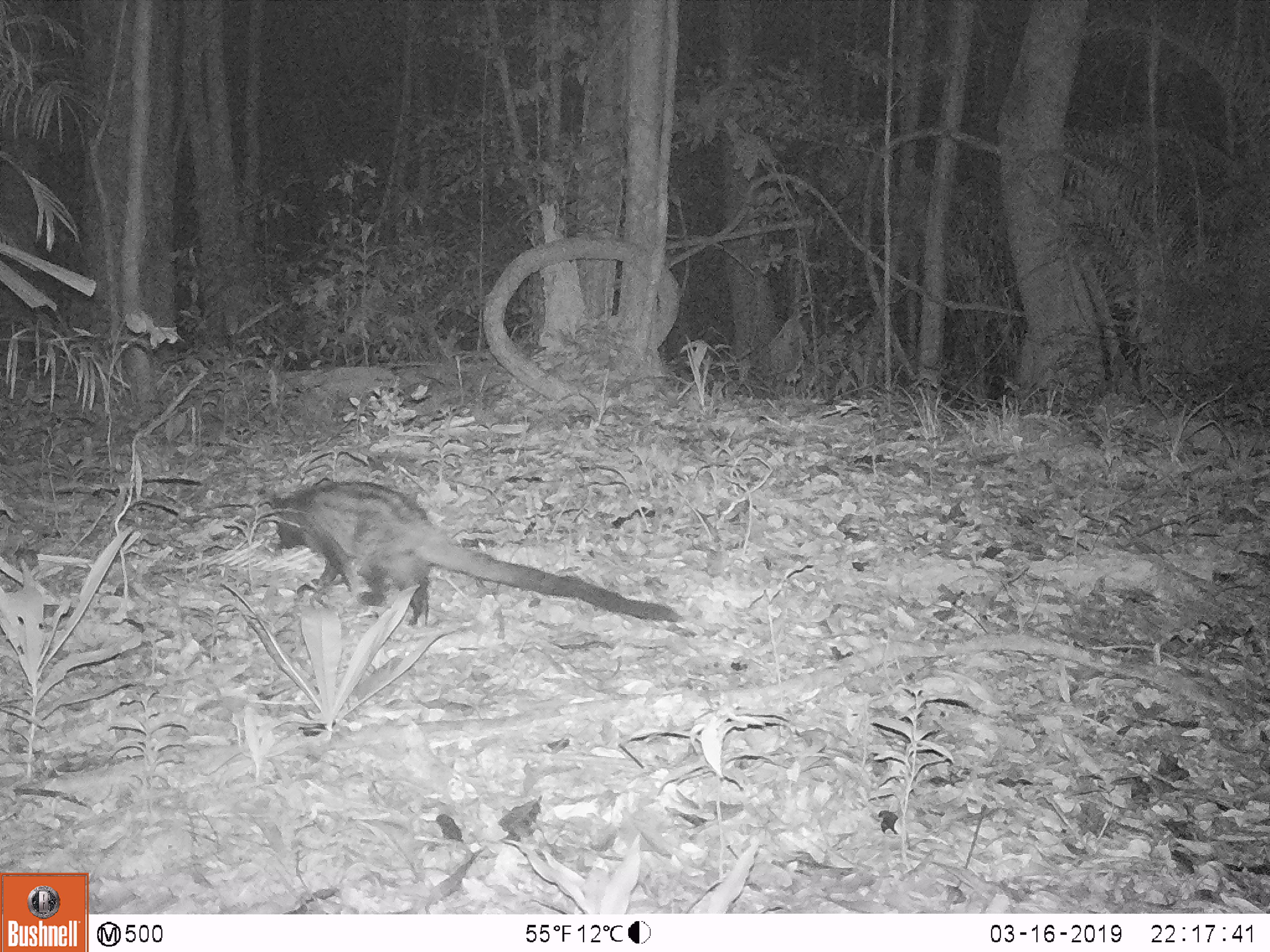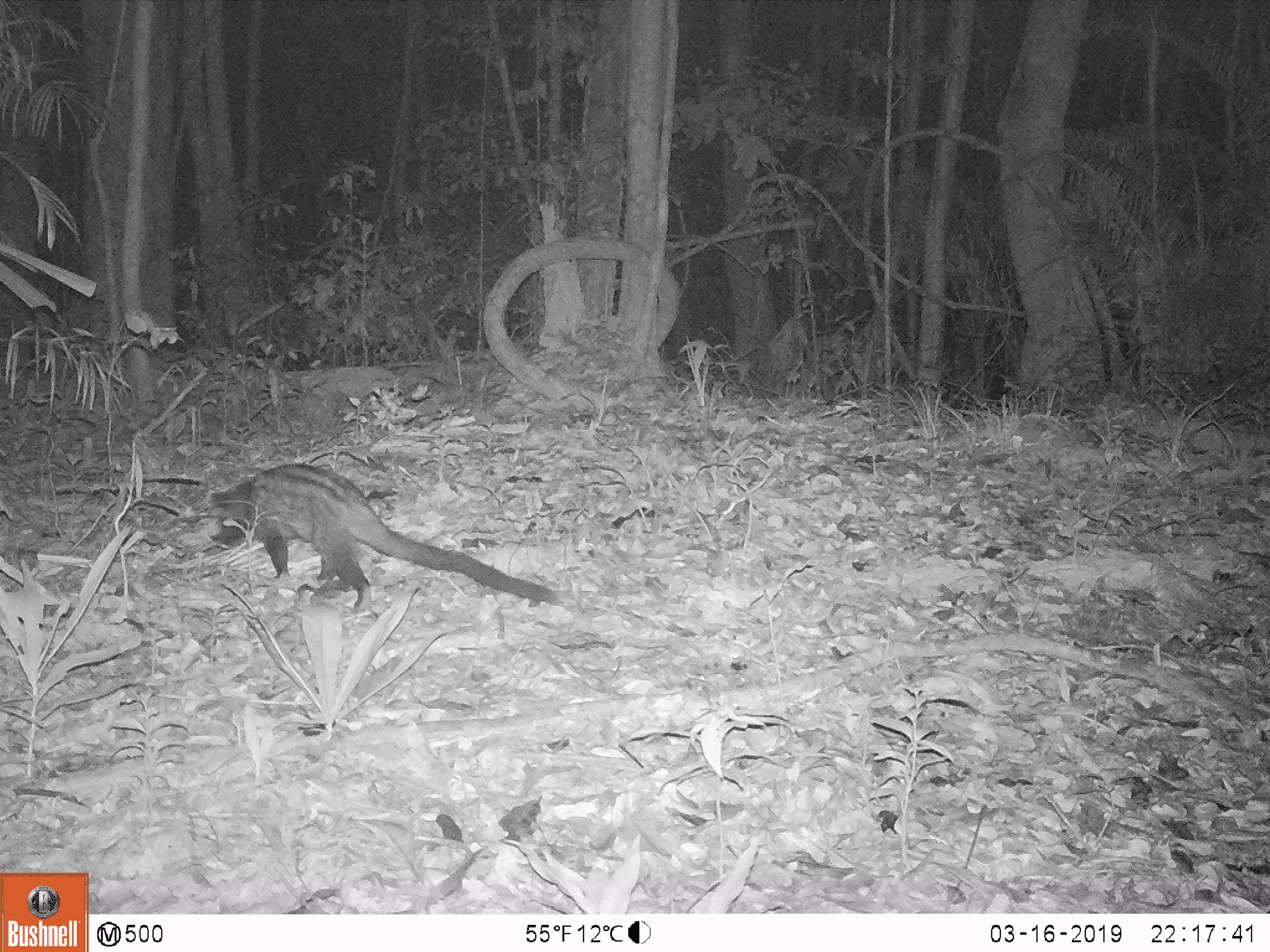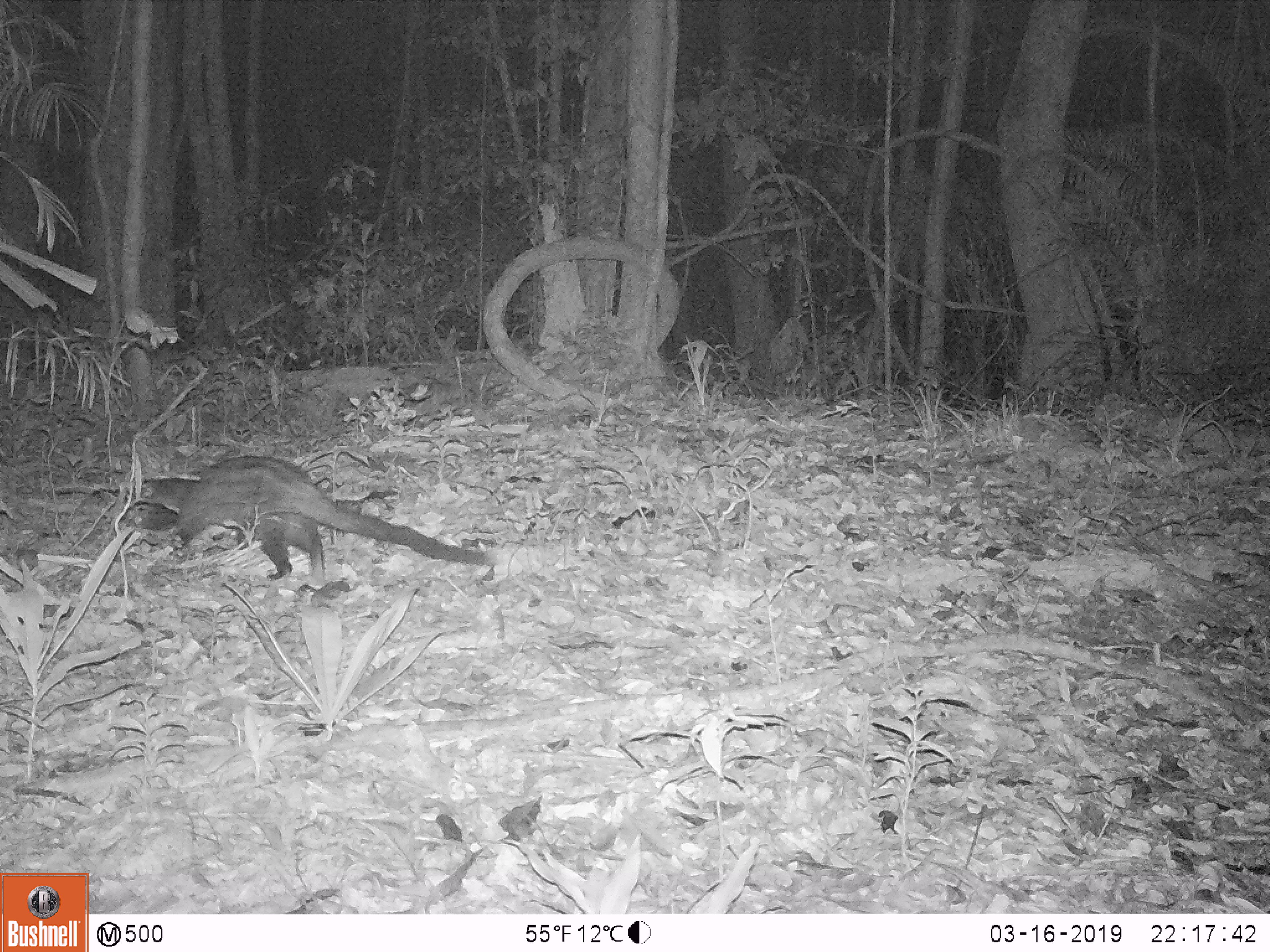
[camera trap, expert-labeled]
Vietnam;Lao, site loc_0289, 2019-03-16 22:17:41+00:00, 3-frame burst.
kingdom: Animalia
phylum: Chordata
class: Mammalia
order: Carnivora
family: Viverridae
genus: Paradoxurus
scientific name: Paradoxurus hermaphroditus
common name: common palm civet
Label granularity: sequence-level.